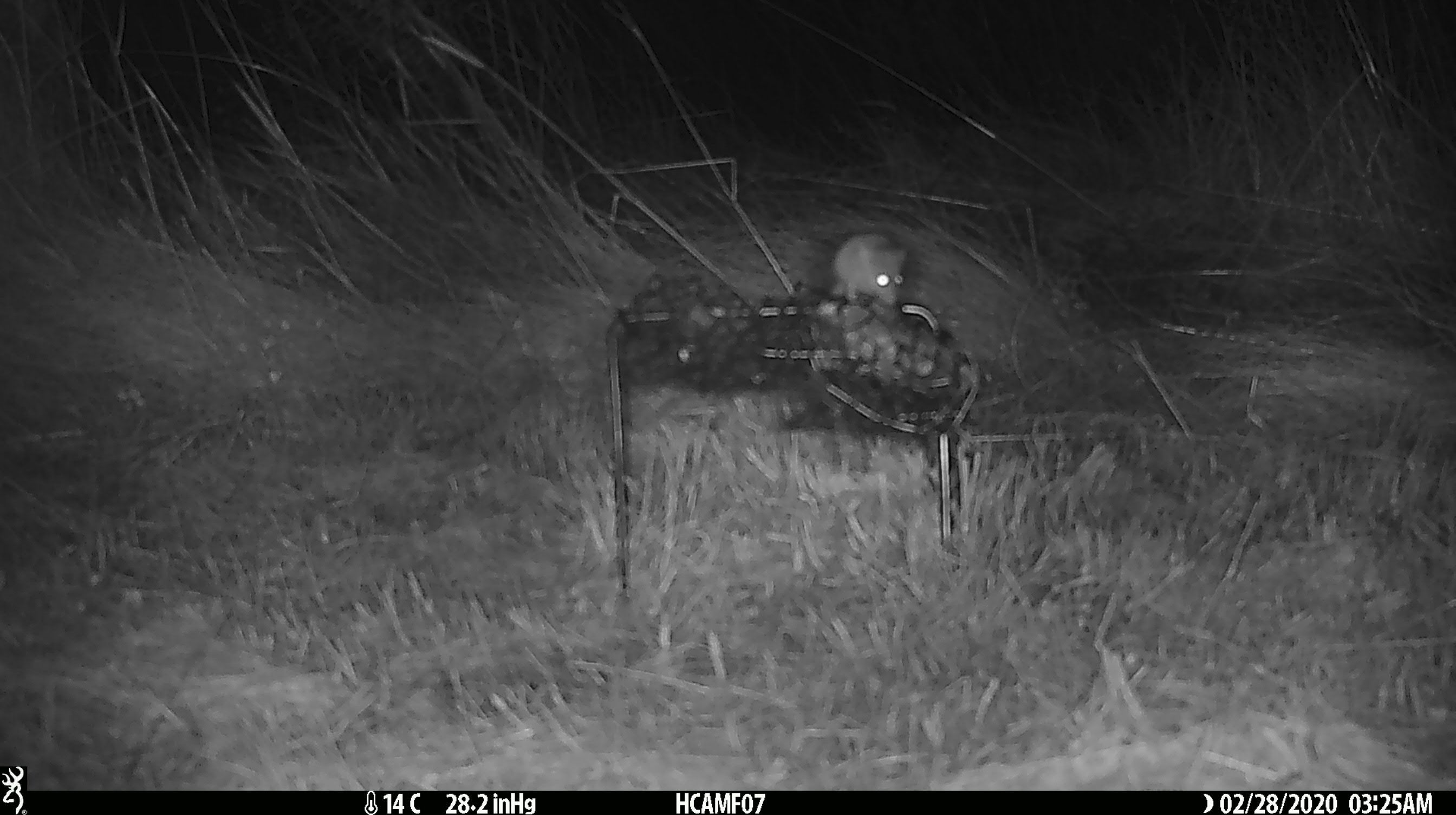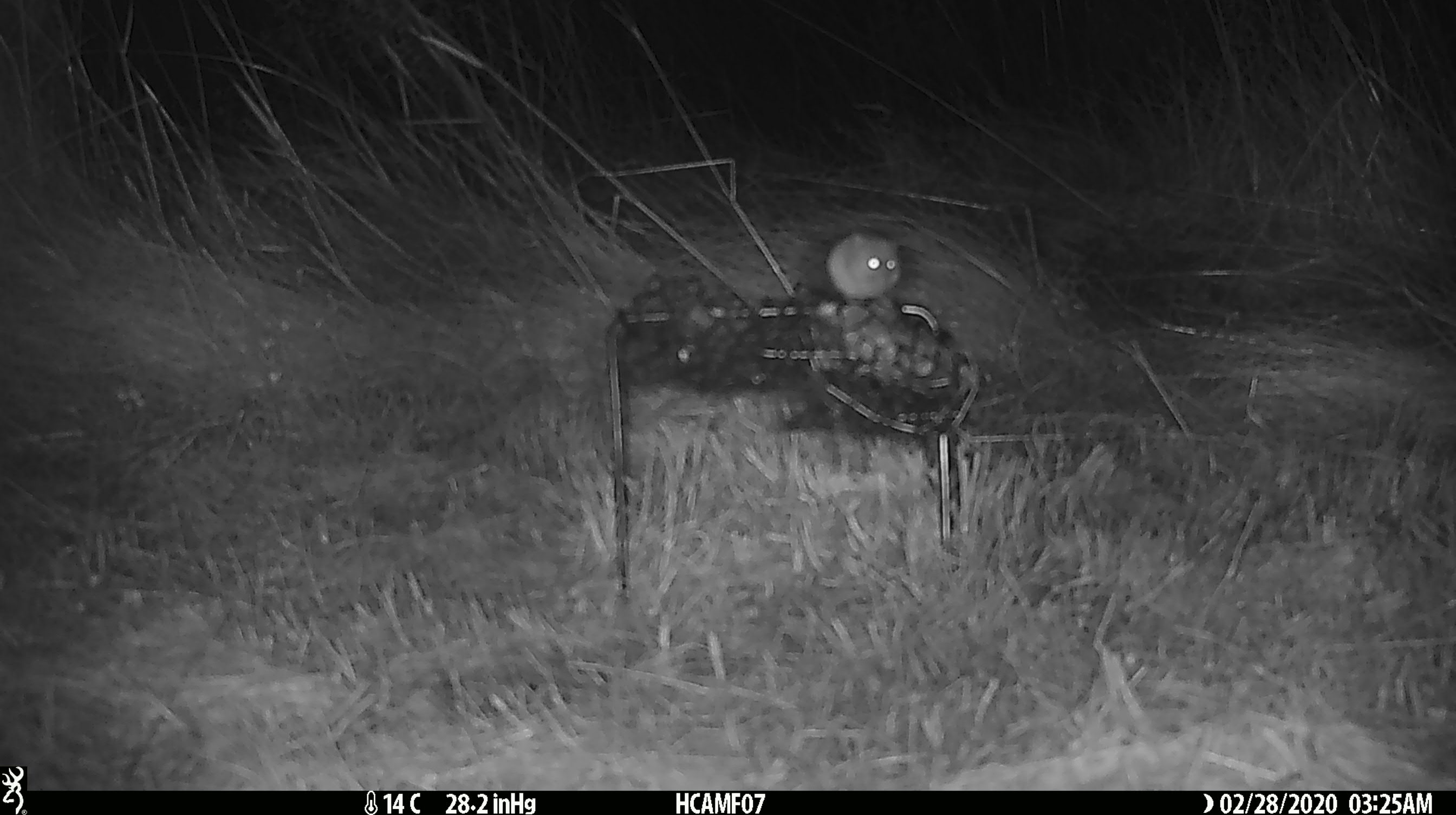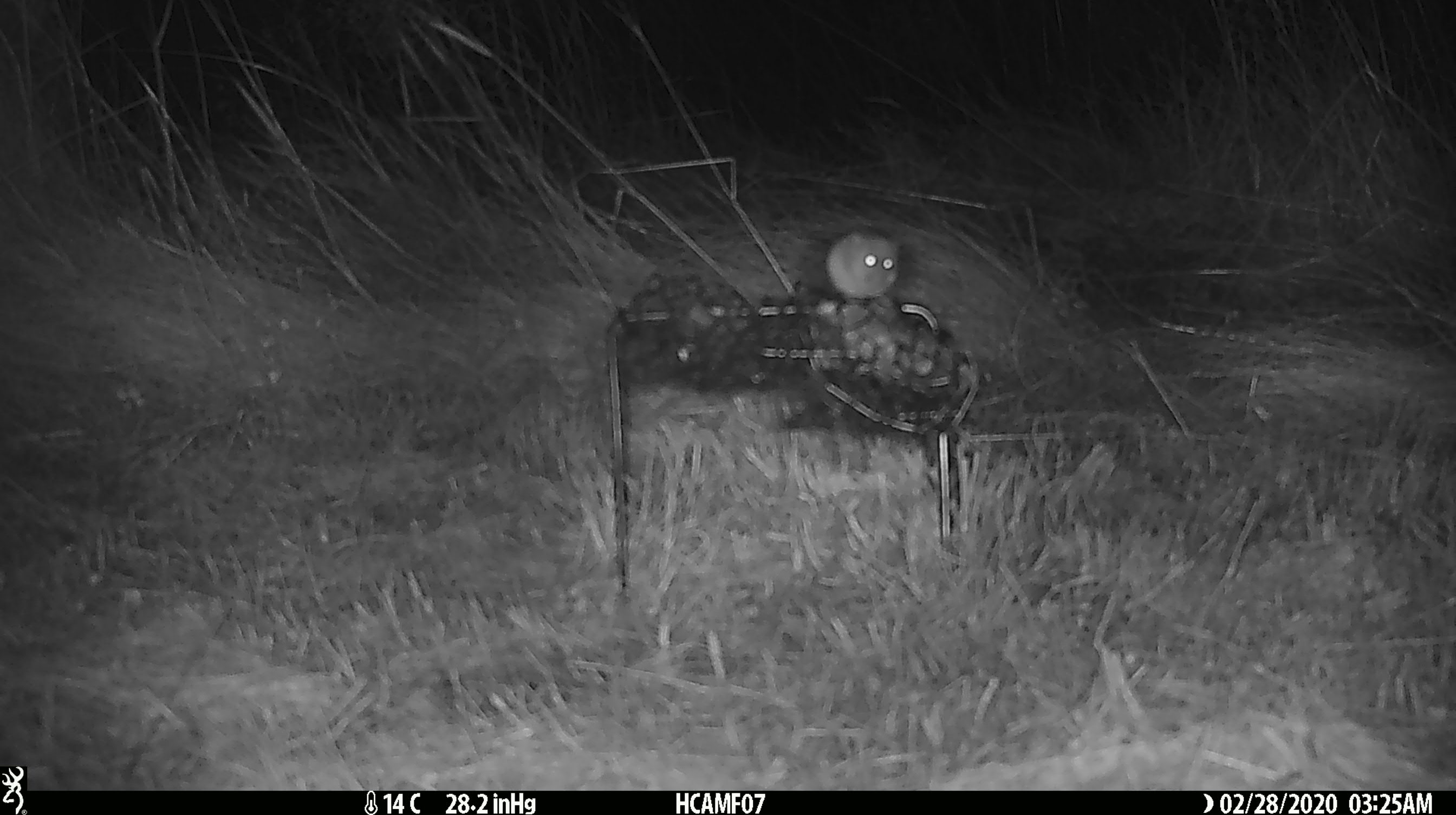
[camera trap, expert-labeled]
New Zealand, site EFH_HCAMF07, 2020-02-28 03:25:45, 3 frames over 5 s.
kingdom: Animalia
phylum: Chordata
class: Mammalia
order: Rodentia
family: Muridae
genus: Mus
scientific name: Mus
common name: mouse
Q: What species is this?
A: Mouse (Mus).